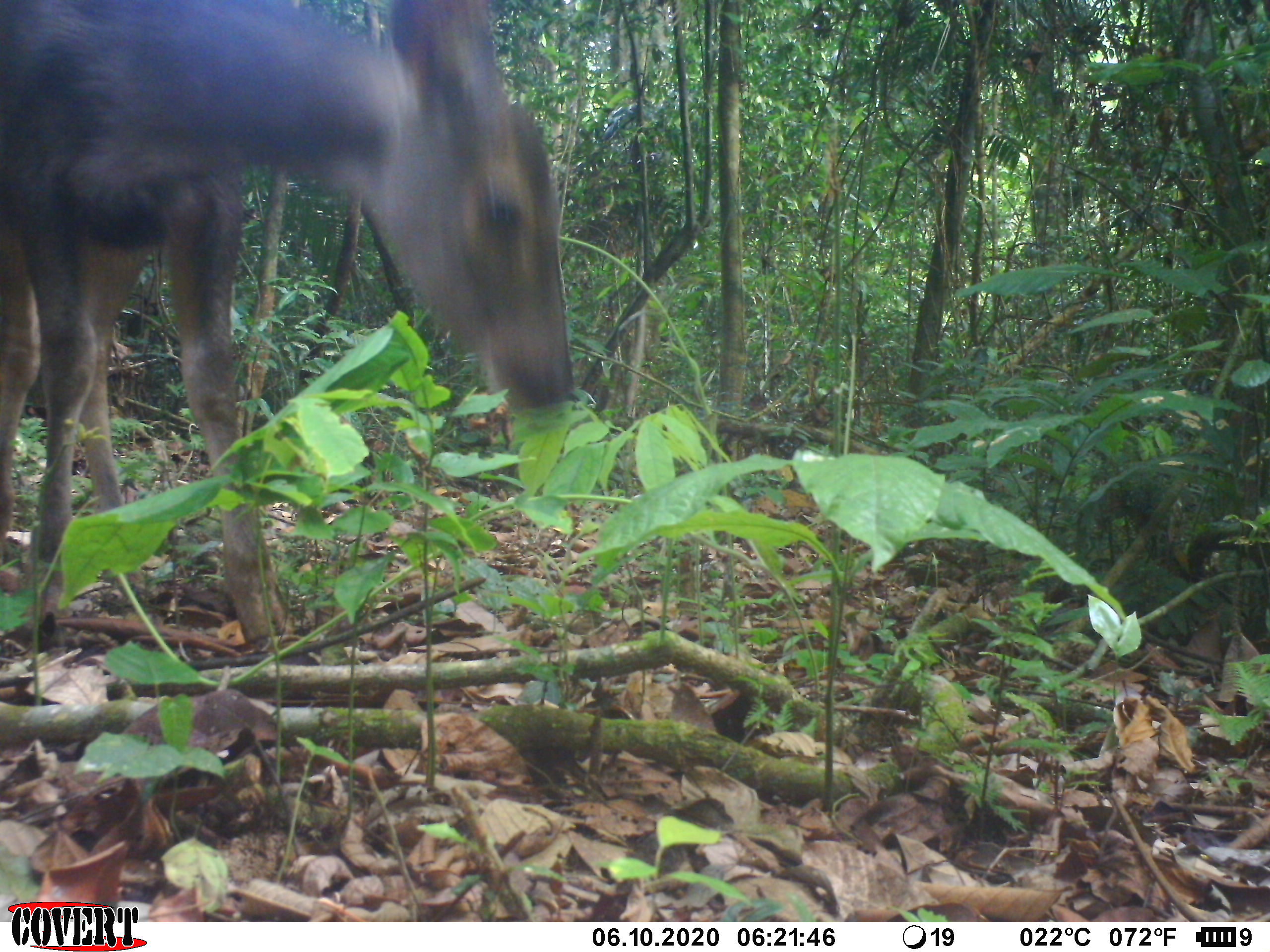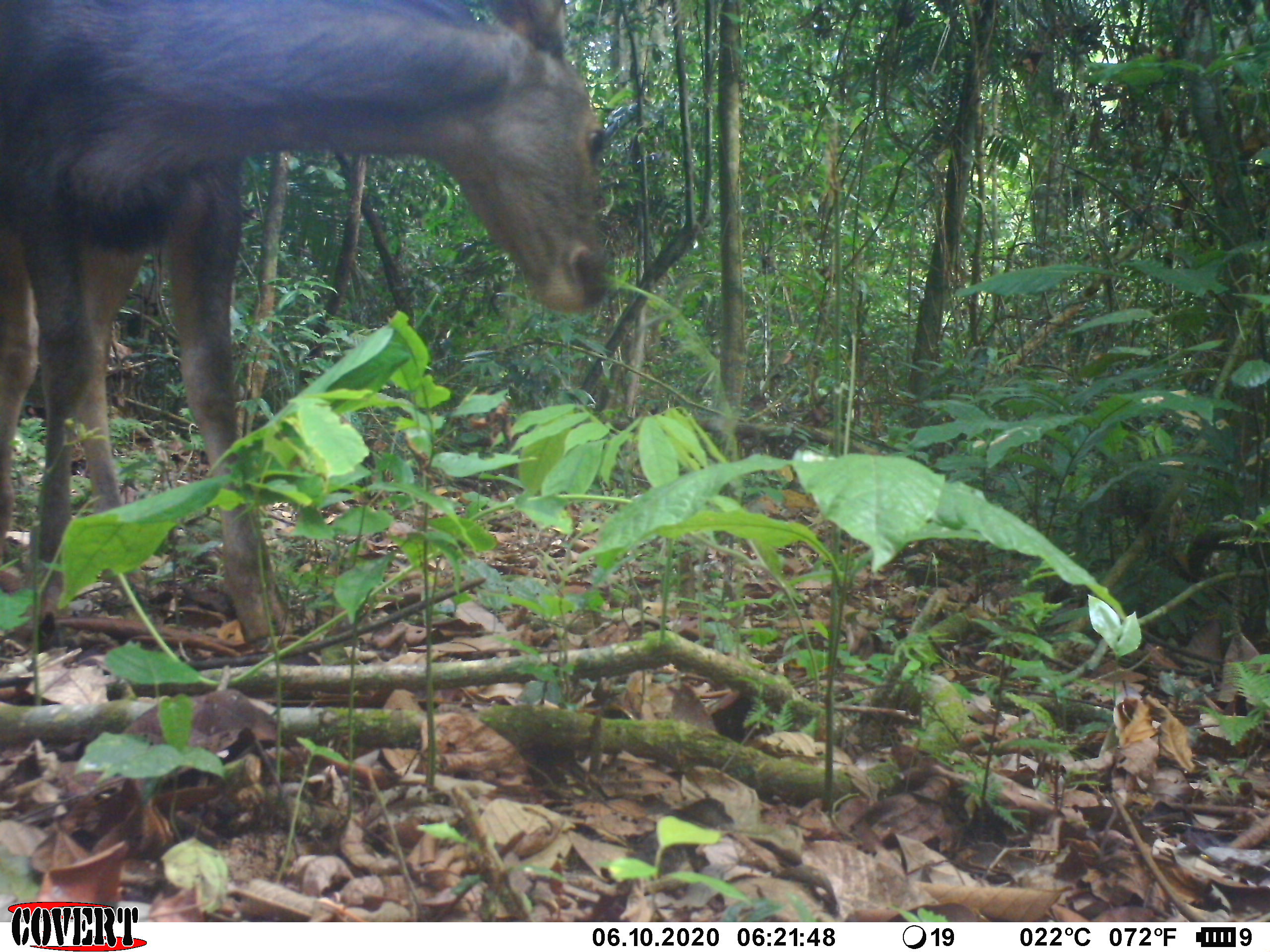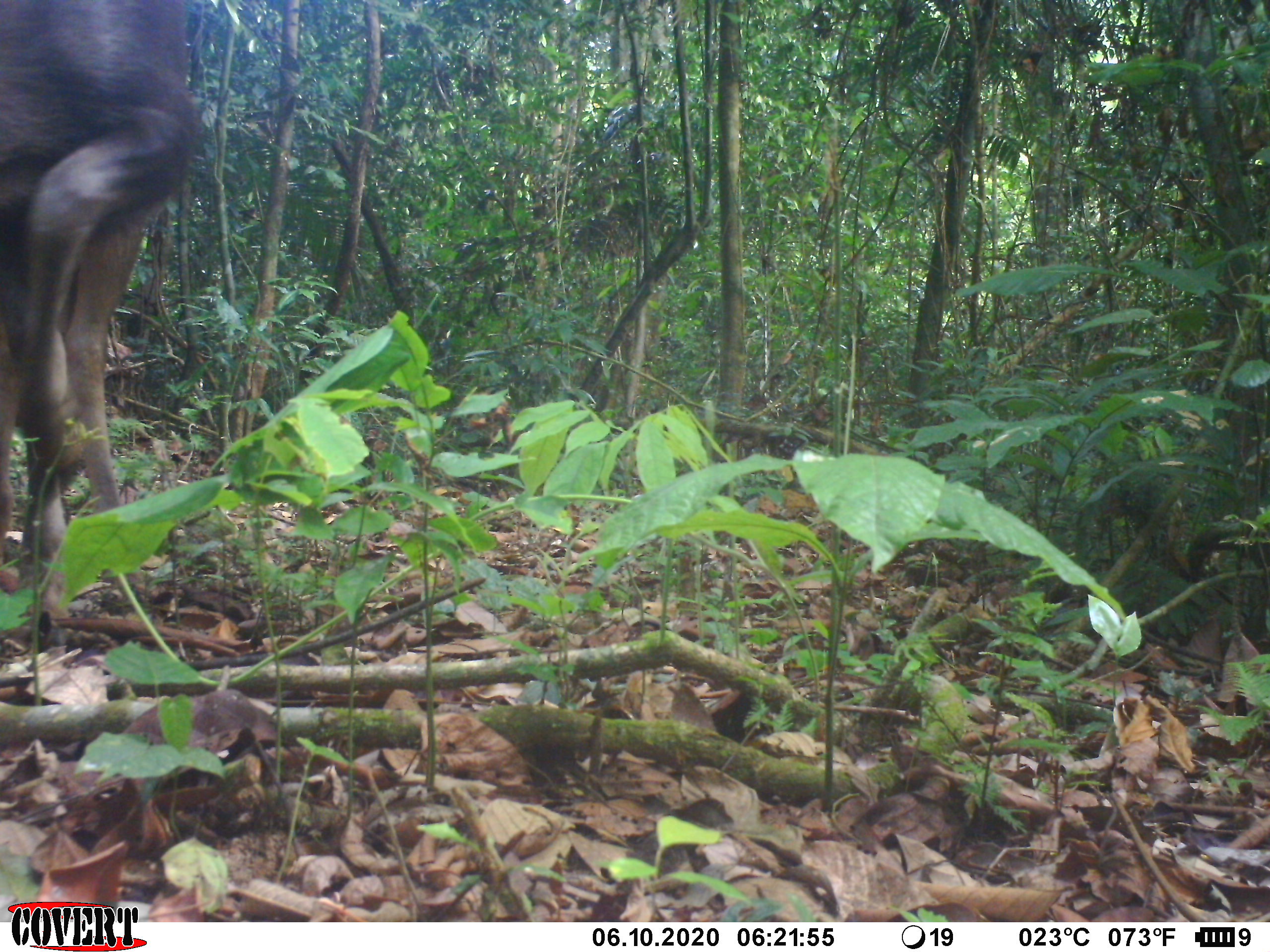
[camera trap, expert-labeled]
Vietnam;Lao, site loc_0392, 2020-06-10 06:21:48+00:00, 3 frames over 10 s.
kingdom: Animalia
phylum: Chordata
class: Mammalia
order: Artiodactyla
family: Cervidae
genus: Rusa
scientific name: Rusa unicolor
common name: sambar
Sambar (Rusa unicolor). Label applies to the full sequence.